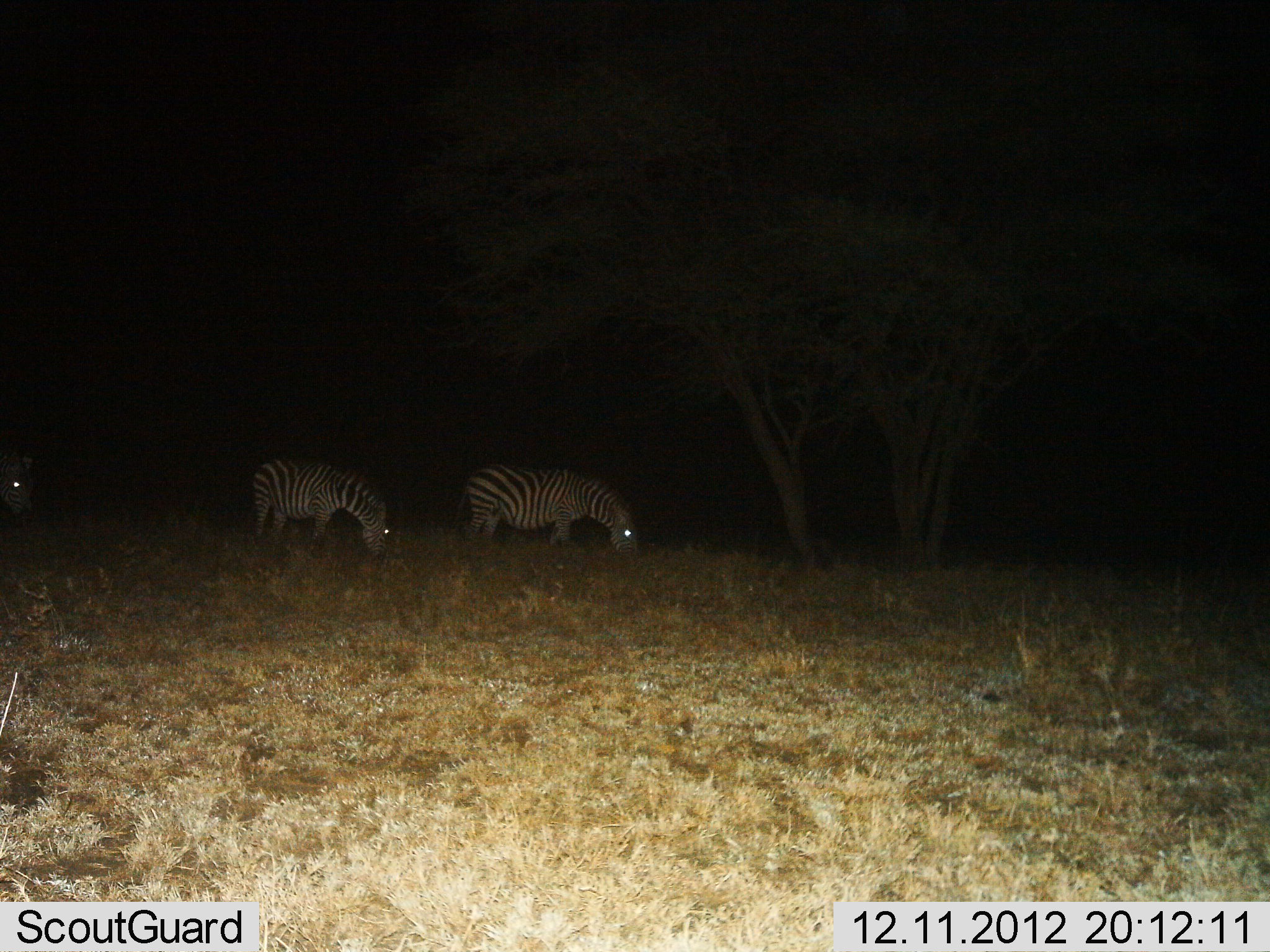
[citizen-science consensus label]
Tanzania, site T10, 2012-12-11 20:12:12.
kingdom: Animalia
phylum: Chordata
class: Mammalia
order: Perissodactyla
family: Equidae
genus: Equus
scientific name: Equus quagga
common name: plains zebra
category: zebra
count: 3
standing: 10%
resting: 0%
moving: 10%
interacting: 0%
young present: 0%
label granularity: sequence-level